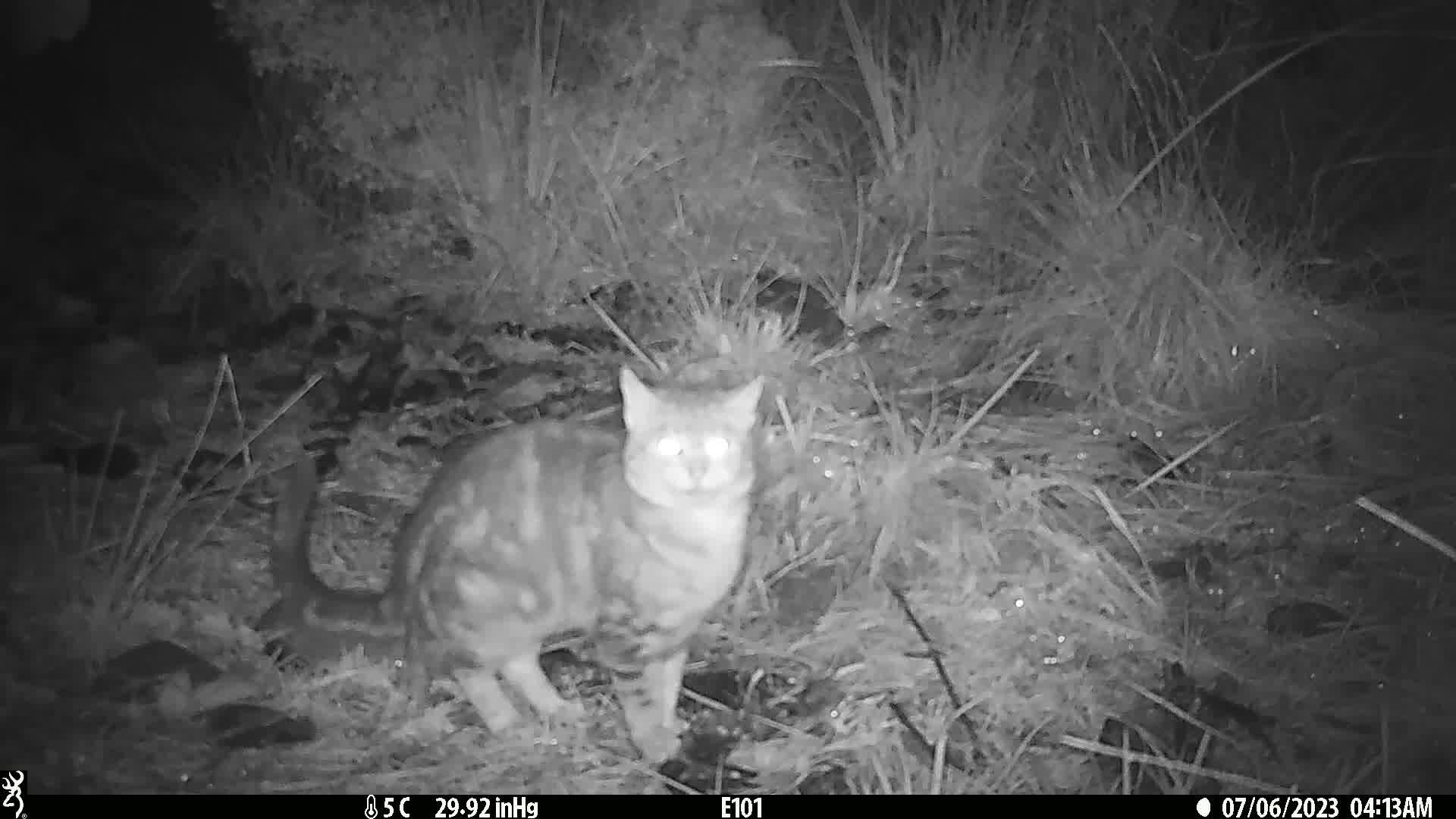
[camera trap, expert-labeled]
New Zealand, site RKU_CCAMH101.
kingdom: Animalia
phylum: Chordata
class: Mammalia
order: Carnivora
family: Felidae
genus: Felis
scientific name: Felis catus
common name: domestic cat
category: cat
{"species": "cat (domestic cat) (Felis catus)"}